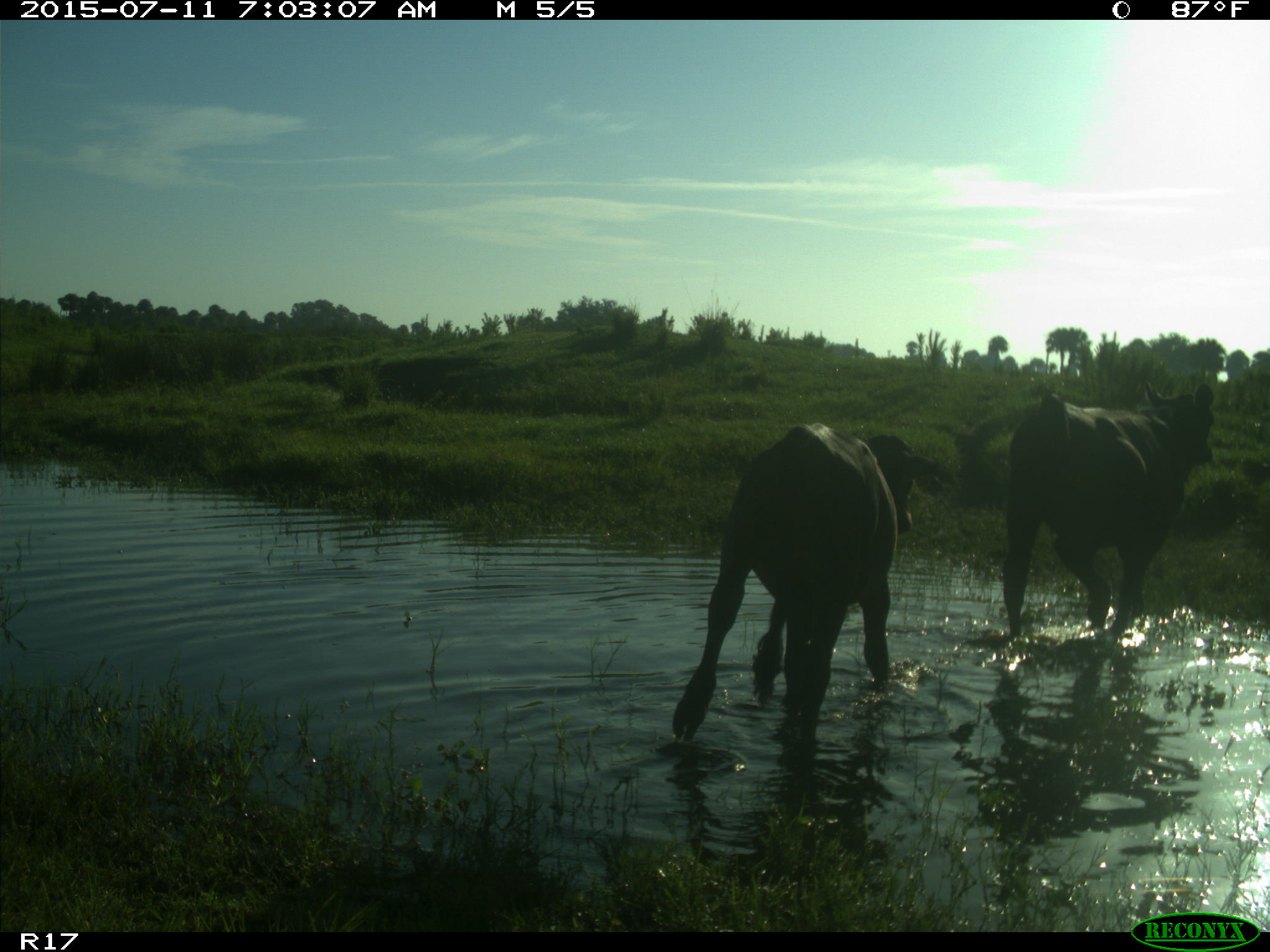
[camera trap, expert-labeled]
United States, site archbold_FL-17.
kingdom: Animalia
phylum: Chordata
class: Mammalia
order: Artiodactyla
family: Bovidae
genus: Bos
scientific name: Bos taurus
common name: domestic cow